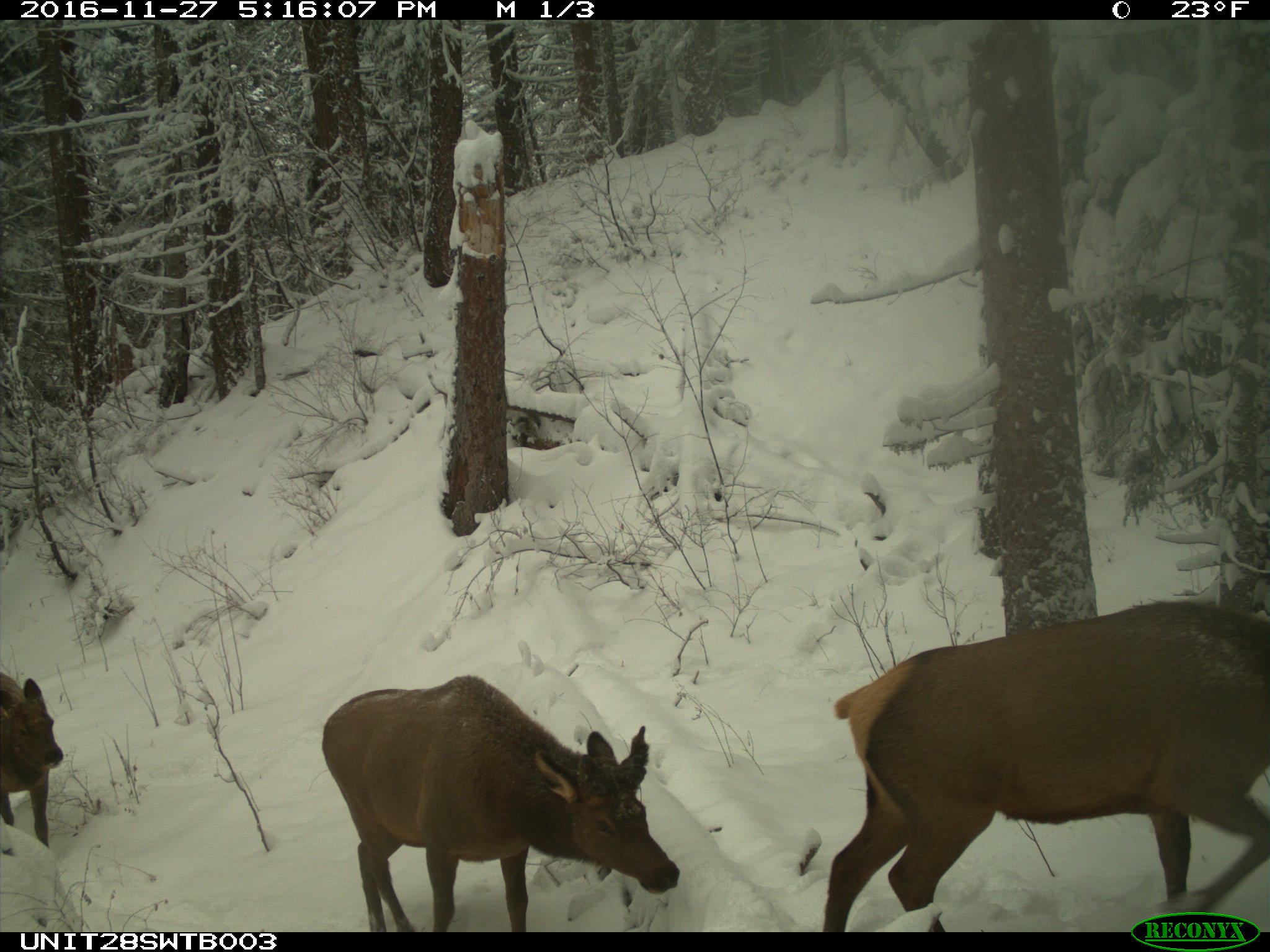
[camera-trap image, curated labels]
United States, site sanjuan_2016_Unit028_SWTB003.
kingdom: Animalia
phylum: Chordata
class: Mammalia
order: Artiodactyla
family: Cervidae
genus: Cervus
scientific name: Cervus elaphus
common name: red deer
Cervus elaphus (red deer).